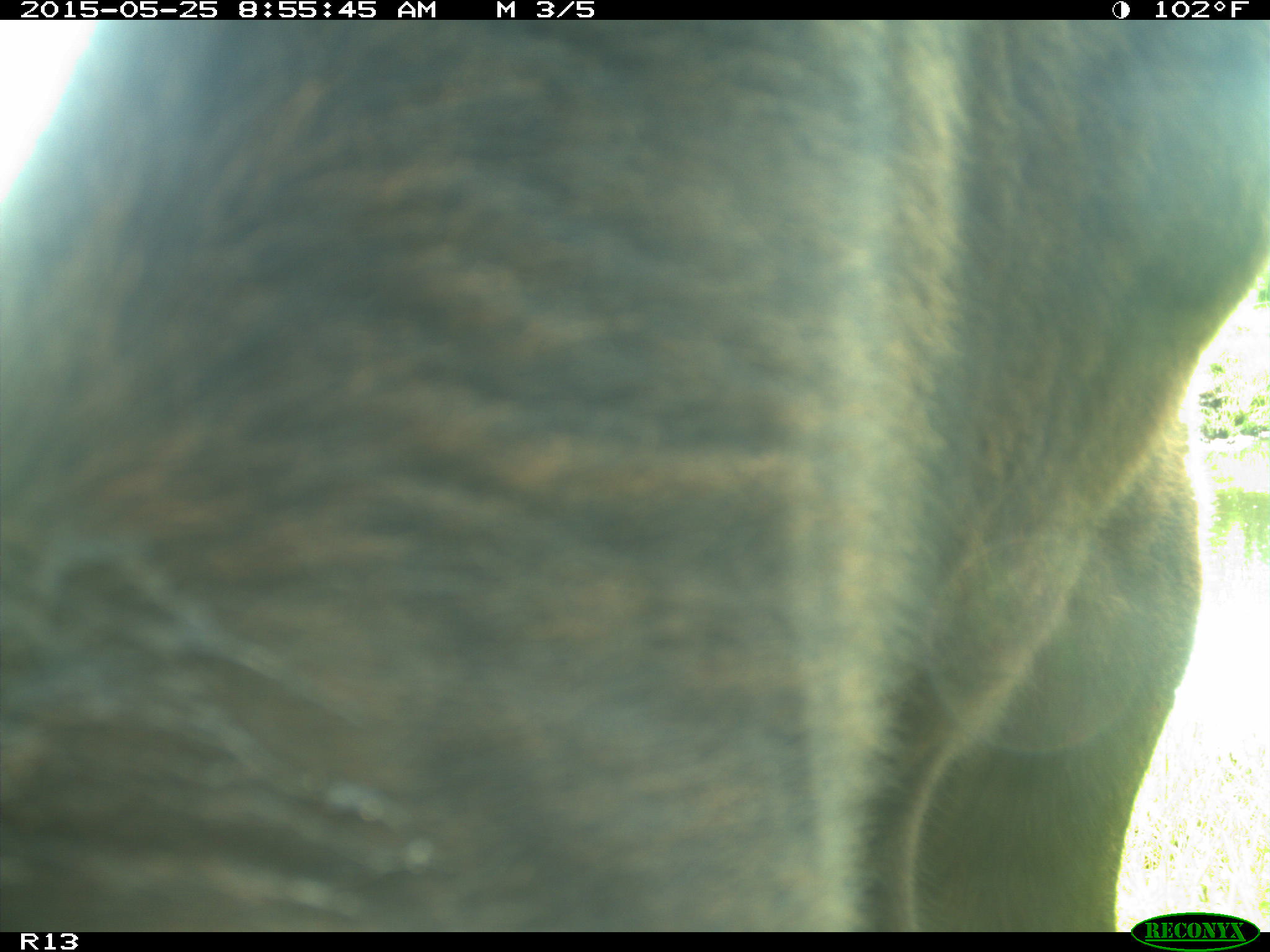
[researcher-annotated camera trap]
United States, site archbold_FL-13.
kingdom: Animalia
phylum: Chordata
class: Mammalia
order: Artiodactyla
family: Bovidae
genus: Bos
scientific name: Bos taurus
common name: domestic cow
Bos taurus (domestic cow).